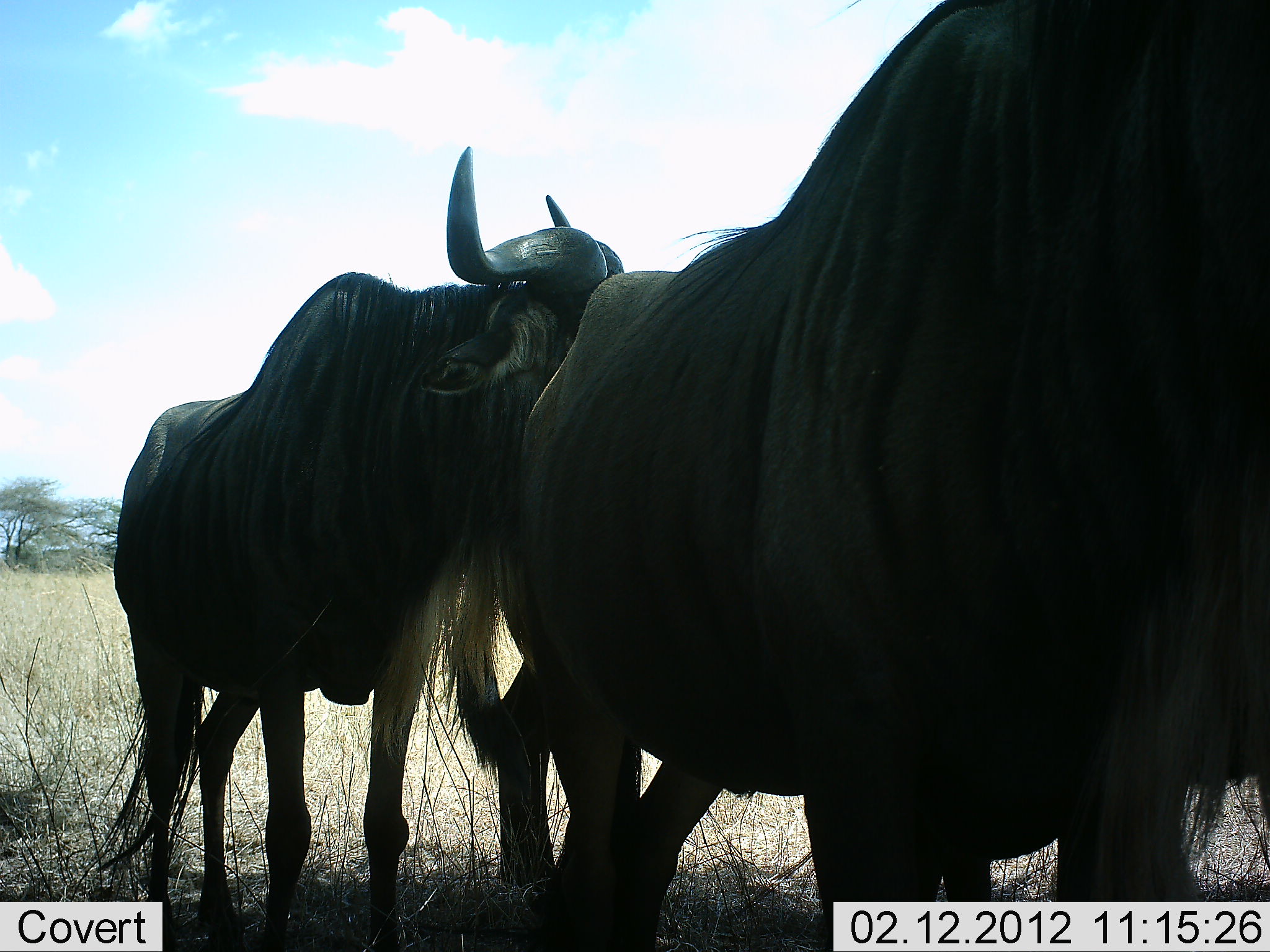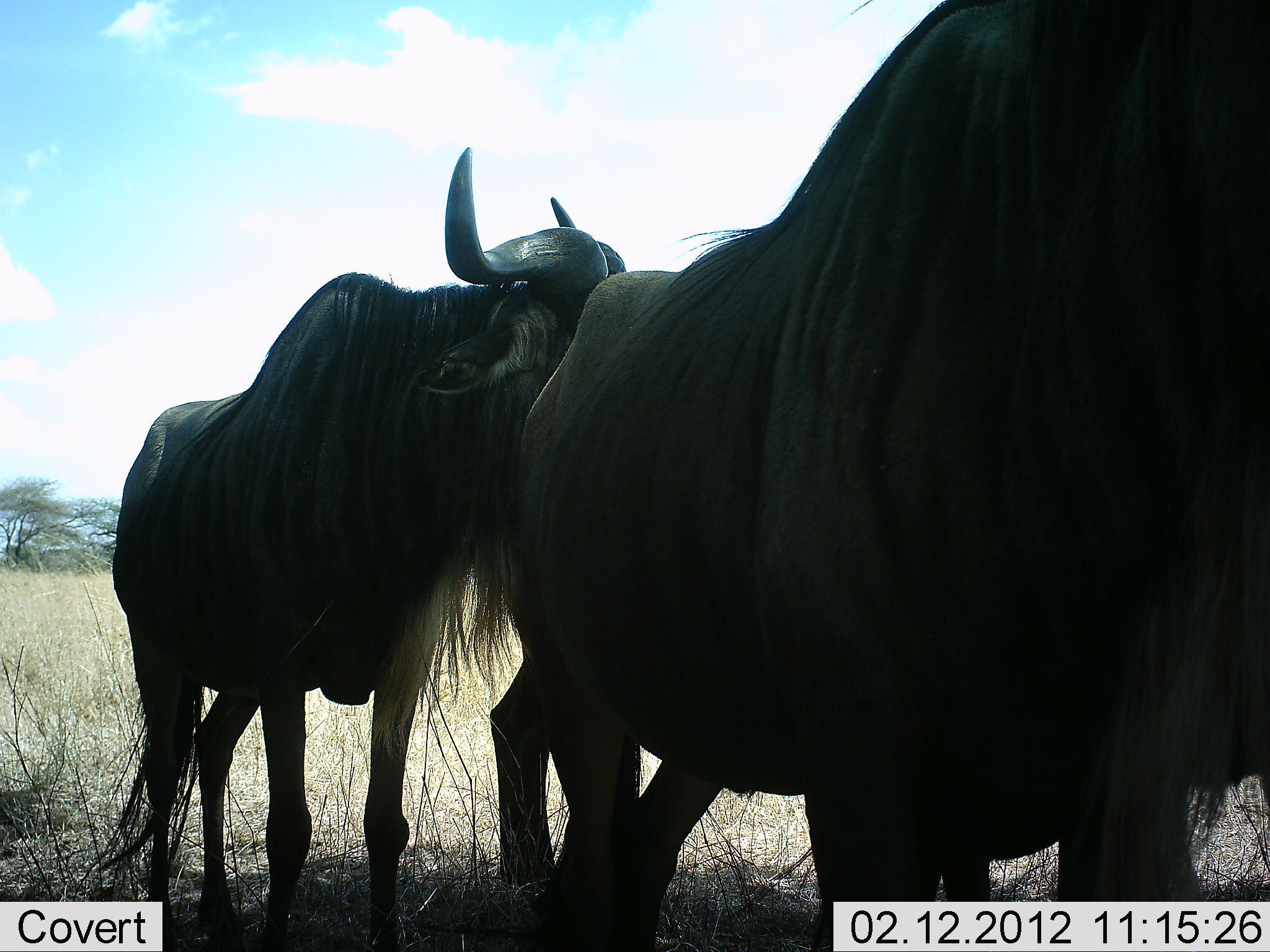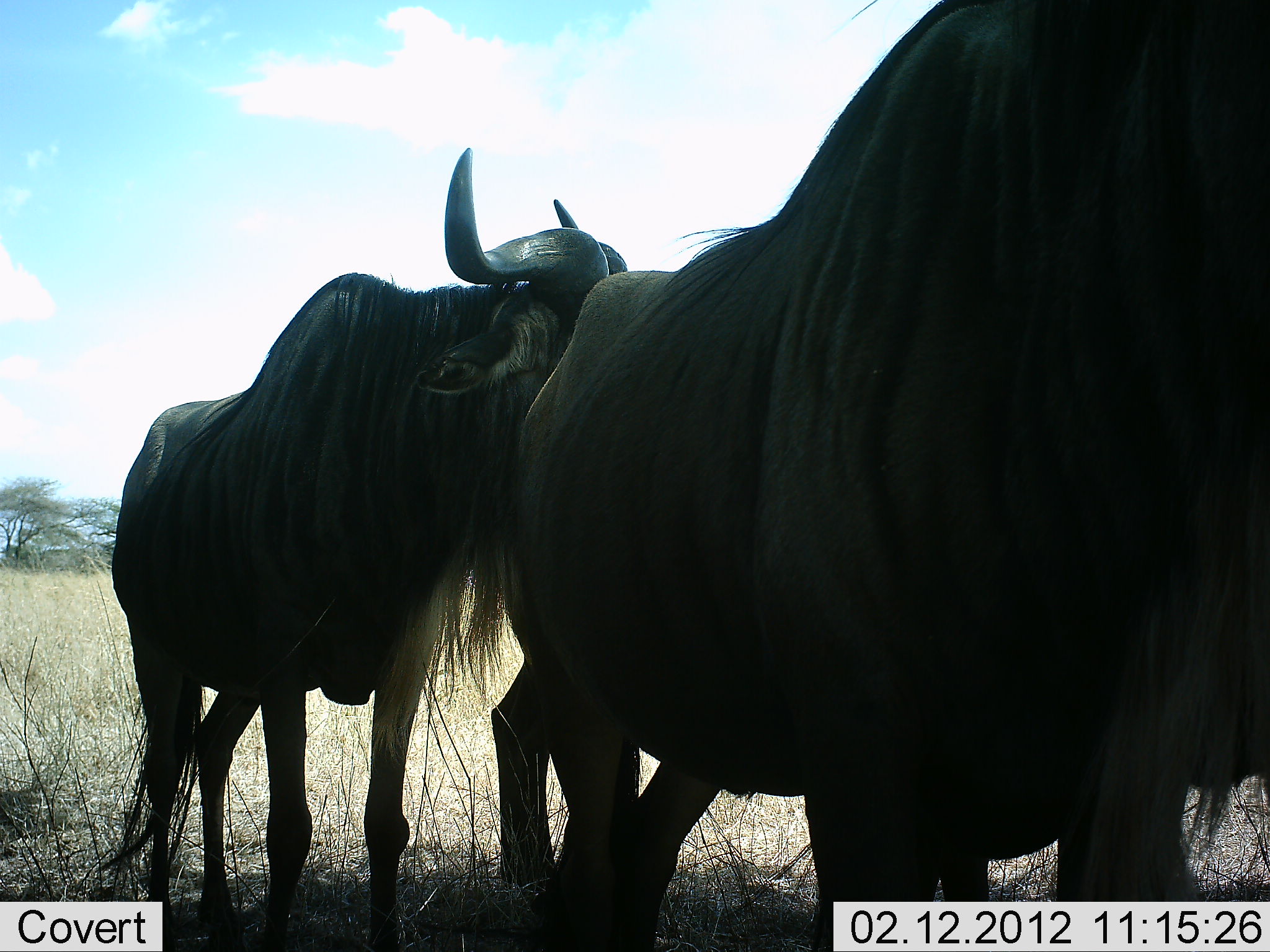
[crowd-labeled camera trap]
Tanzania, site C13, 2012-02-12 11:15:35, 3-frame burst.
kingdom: Animalia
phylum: Chordata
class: Mammalia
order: Artiodactyla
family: Bovidae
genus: Connochaetes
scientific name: Connochaetes taurinus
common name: blue wildebeest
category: wildebeest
Wildebeest (blue wildebeest) (Connochaetes taurinus), count 2. Behavior (volunteer vote fractions): standing 92%, resting 0%, moving 0%, interacting 8%. Young present (vote fraction): 0%. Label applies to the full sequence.